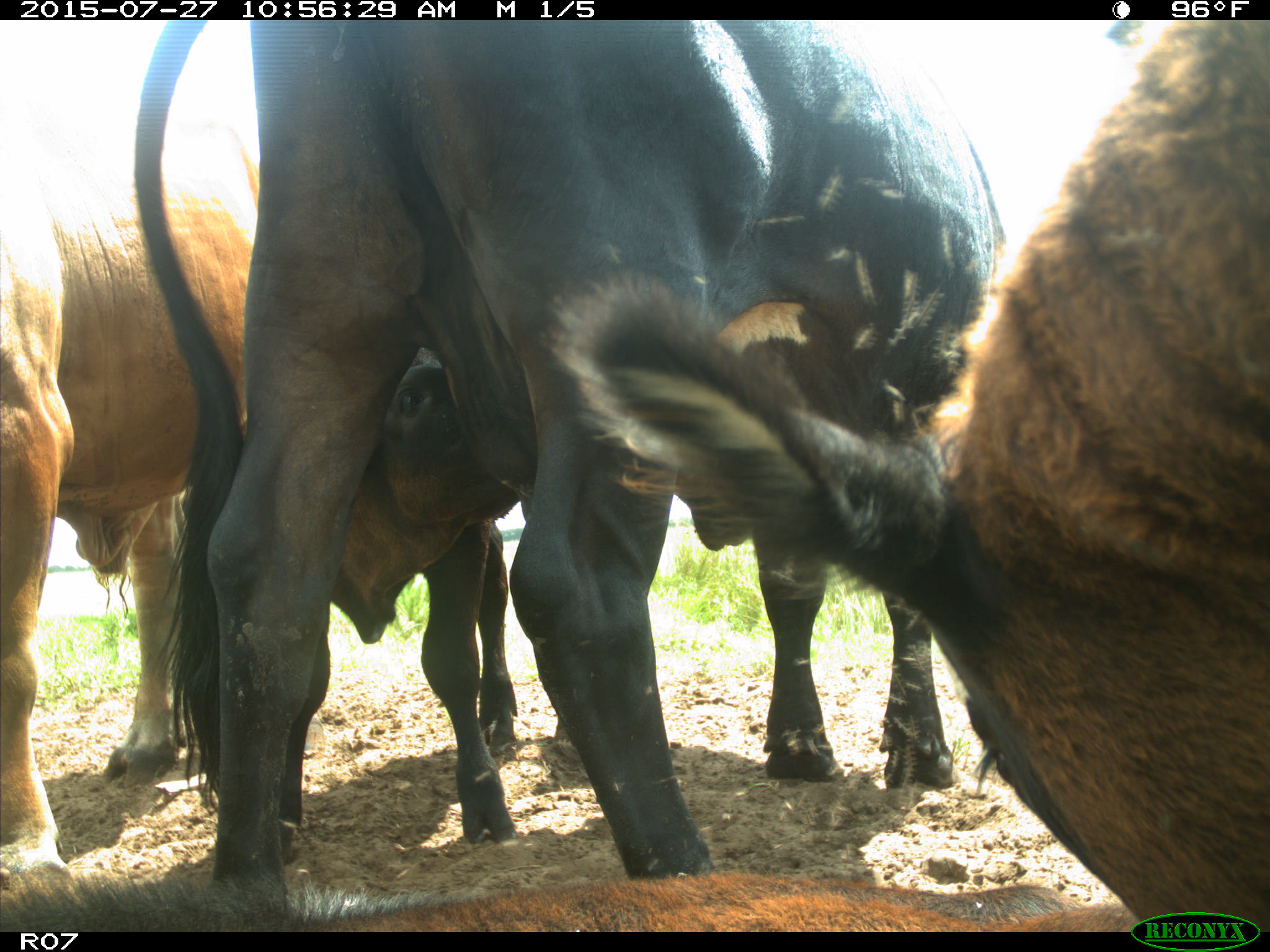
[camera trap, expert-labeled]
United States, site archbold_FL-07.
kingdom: Animalia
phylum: Chordata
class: Mammalia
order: Artiodactyla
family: Bovidae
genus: Bos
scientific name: Bos taurus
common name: domestic cow